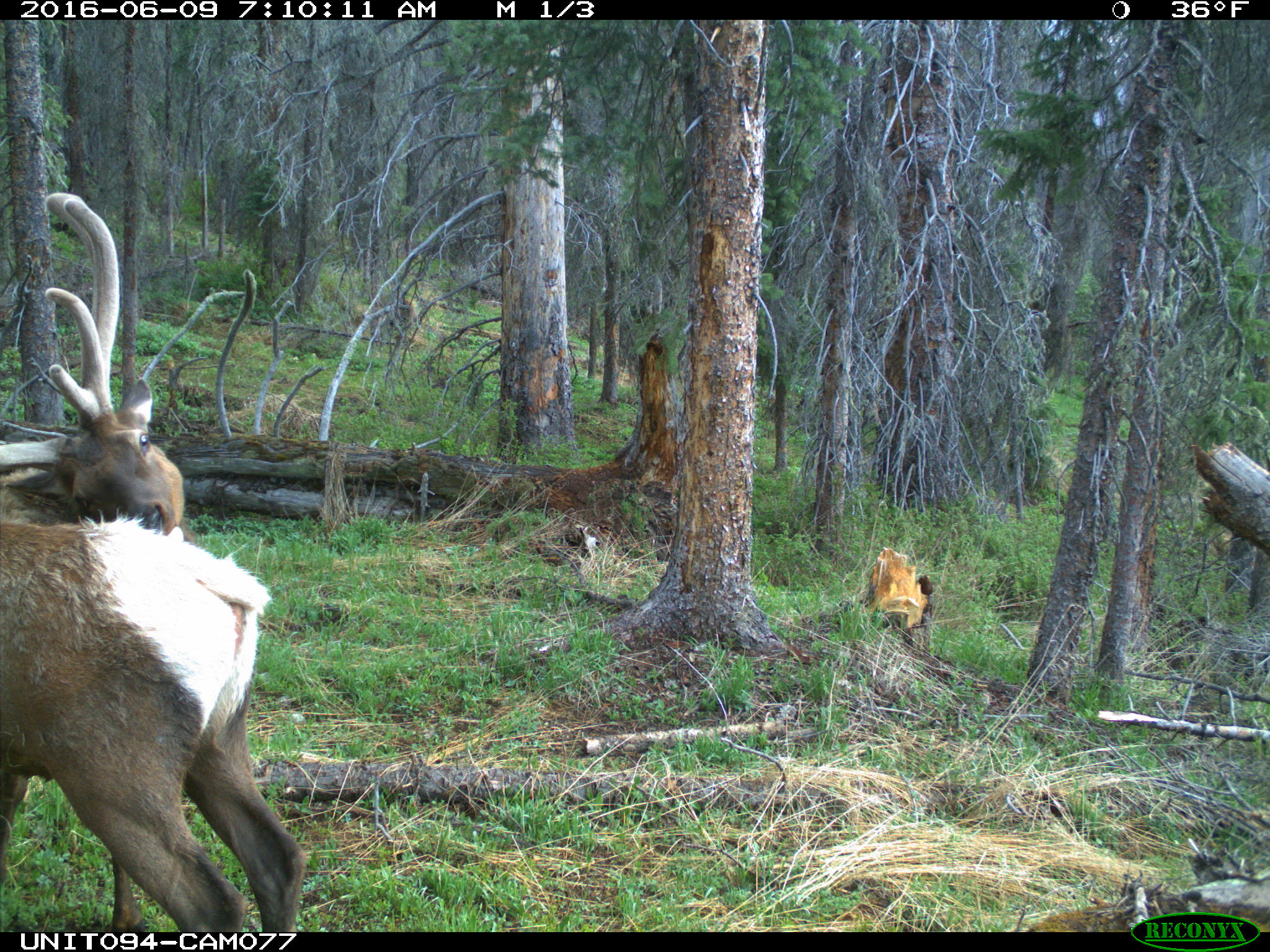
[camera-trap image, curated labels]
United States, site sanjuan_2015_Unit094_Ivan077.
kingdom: Animalia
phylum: Chordata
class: Mammalia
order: Artiodactyla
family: Cervidae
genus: Cervus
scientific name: Cervus elaphus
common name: red deer